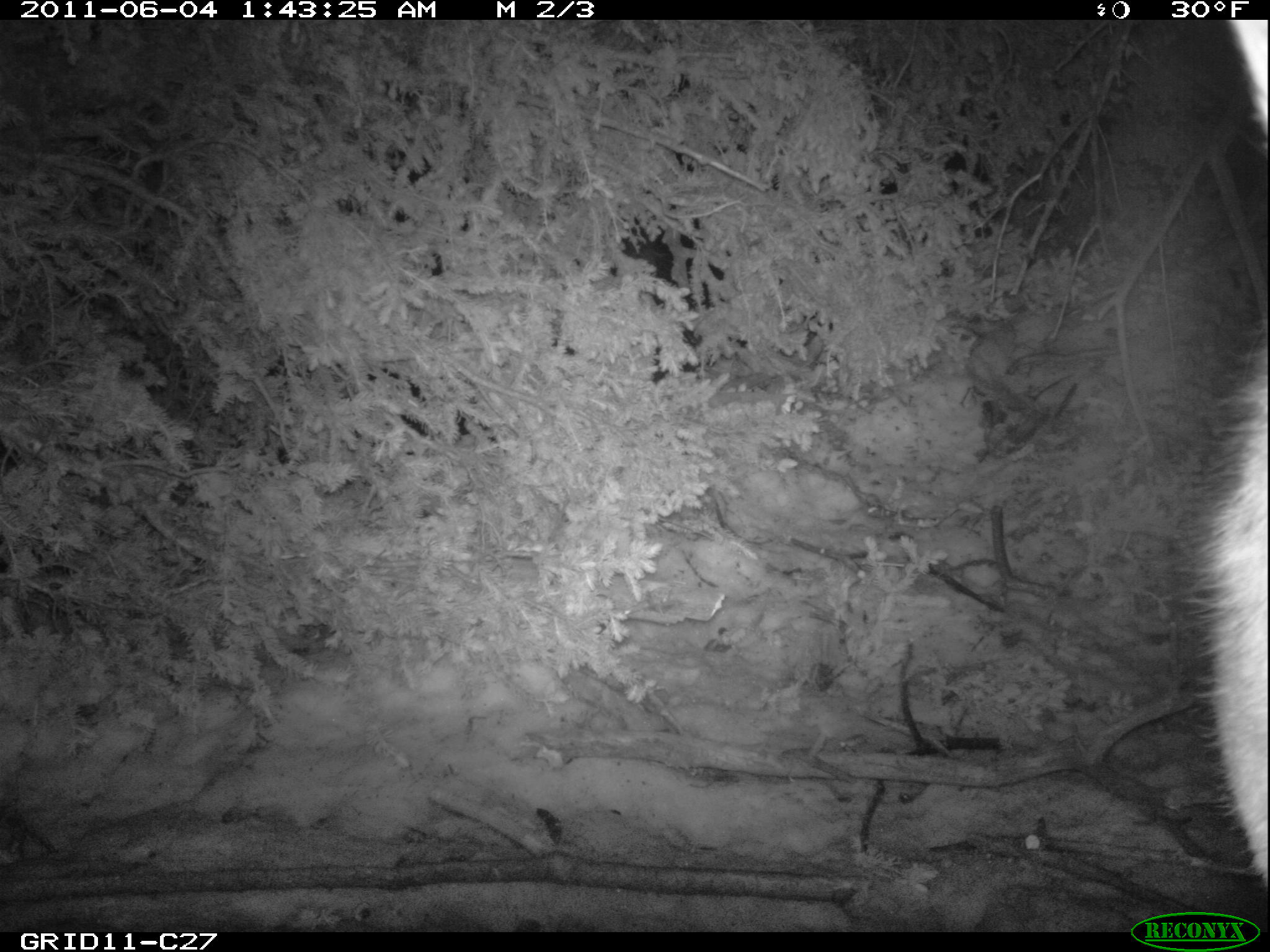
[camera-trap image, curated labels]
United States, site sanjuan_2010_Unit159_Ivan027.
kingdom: Animalia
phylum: Chordata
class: Mammalia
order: Carnivora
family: Canidae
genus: Canis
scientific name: Canis latrans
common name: coyote